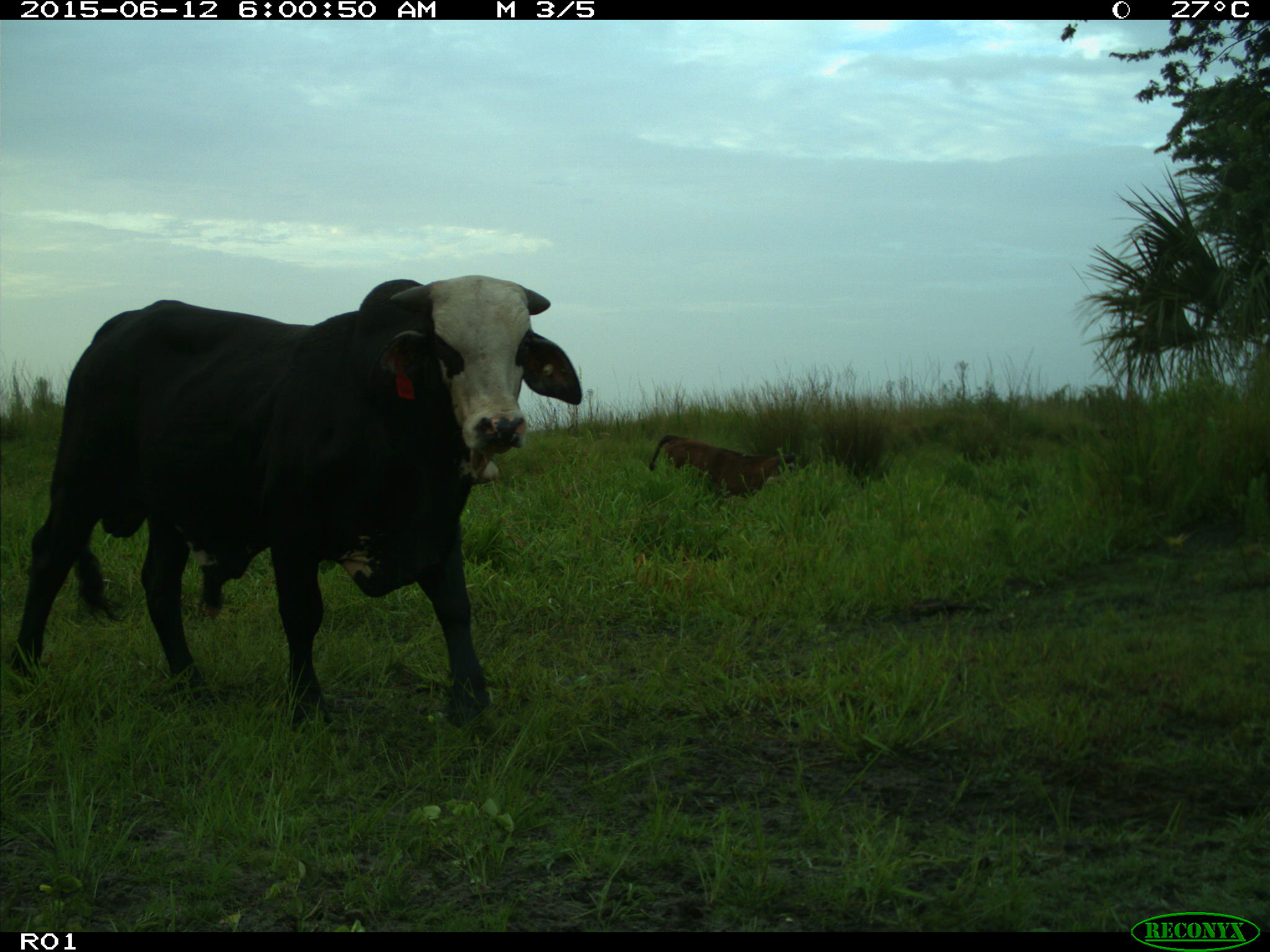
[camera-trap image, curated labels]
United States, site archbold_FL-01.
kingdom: Animalia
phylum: Chordata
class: Mammalia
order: Artiodactyla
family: Bovidae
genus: Bos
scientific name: Bos taurus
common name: domestic cow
Bos taurus (domestic cow).